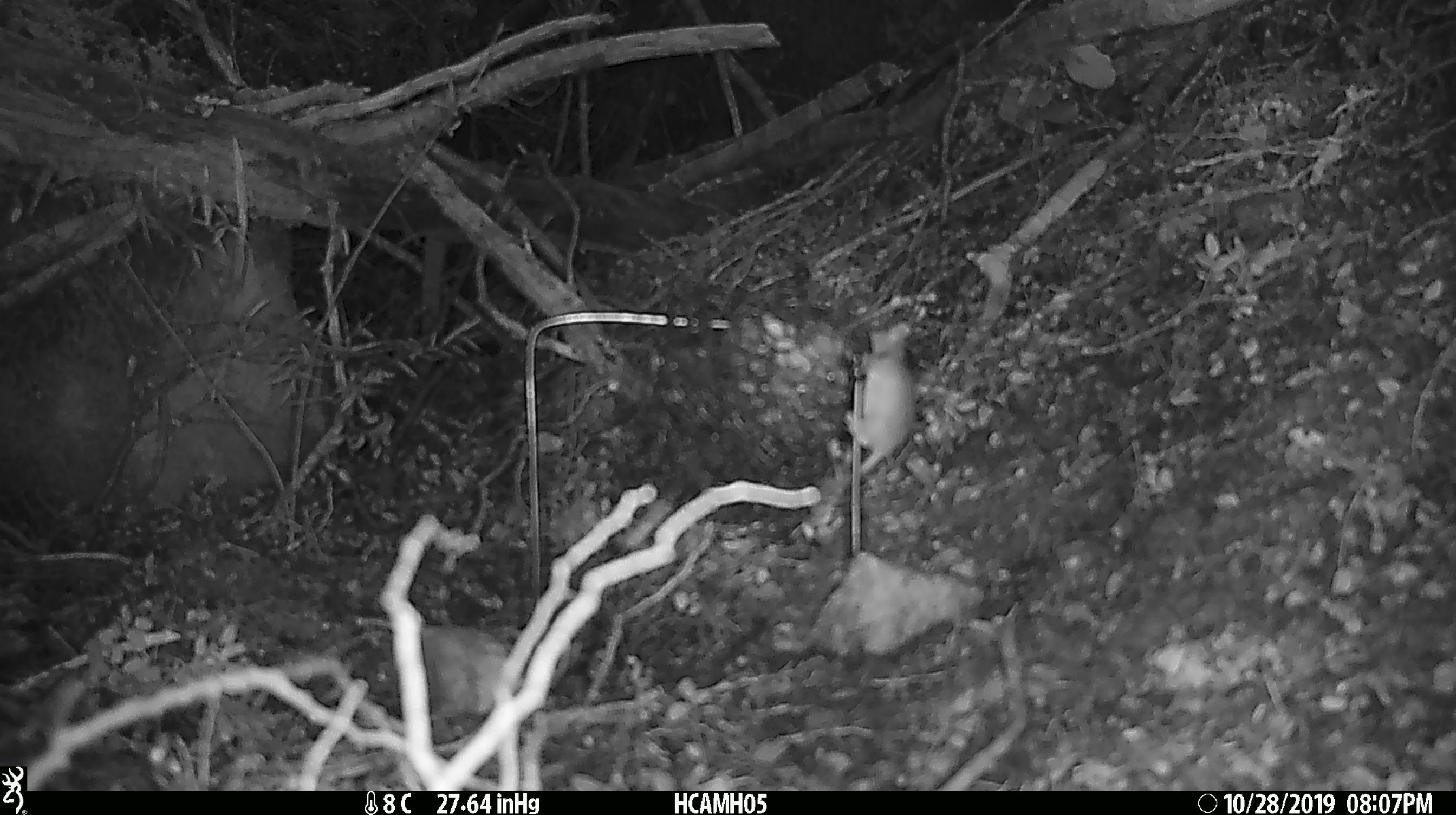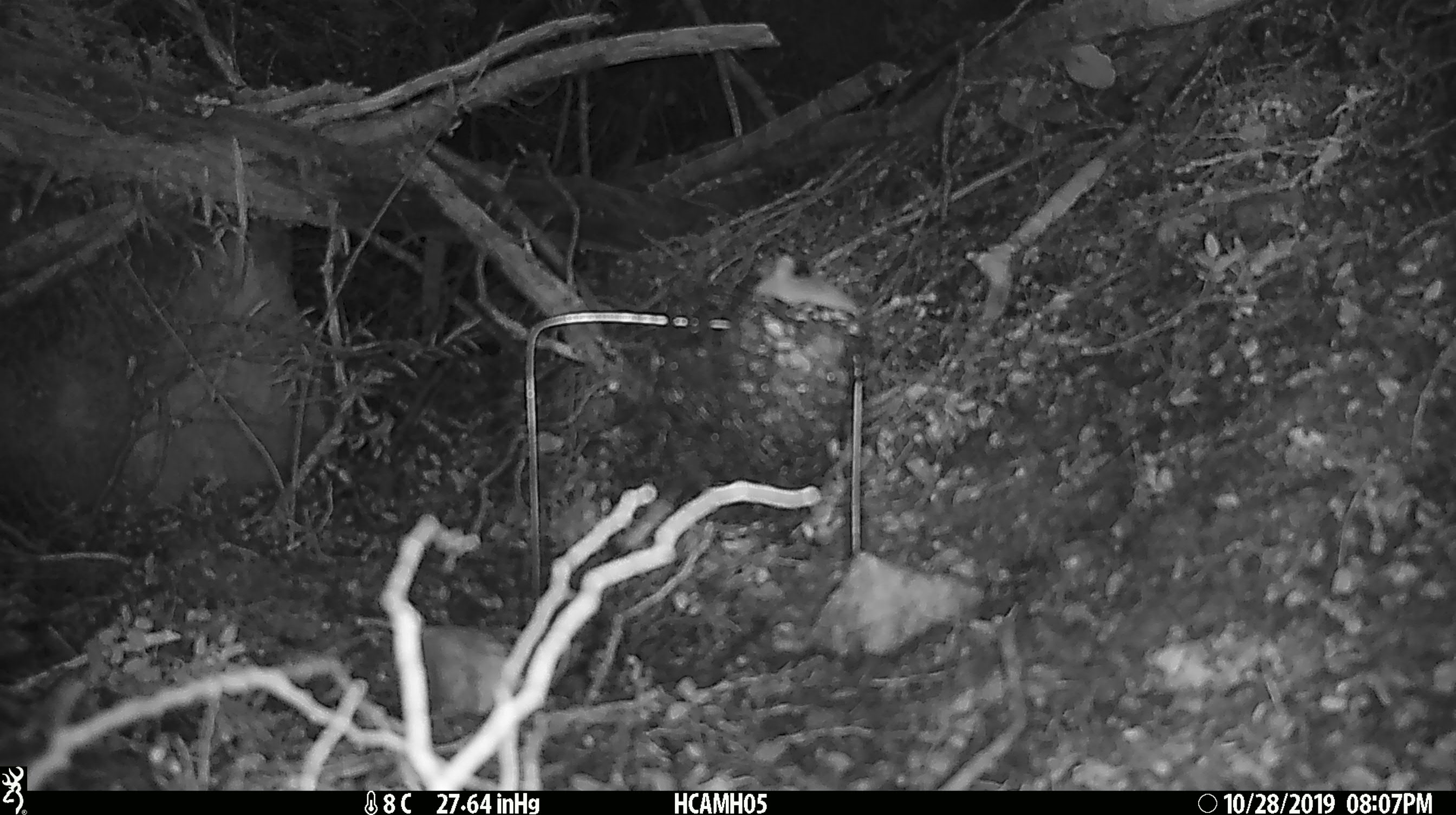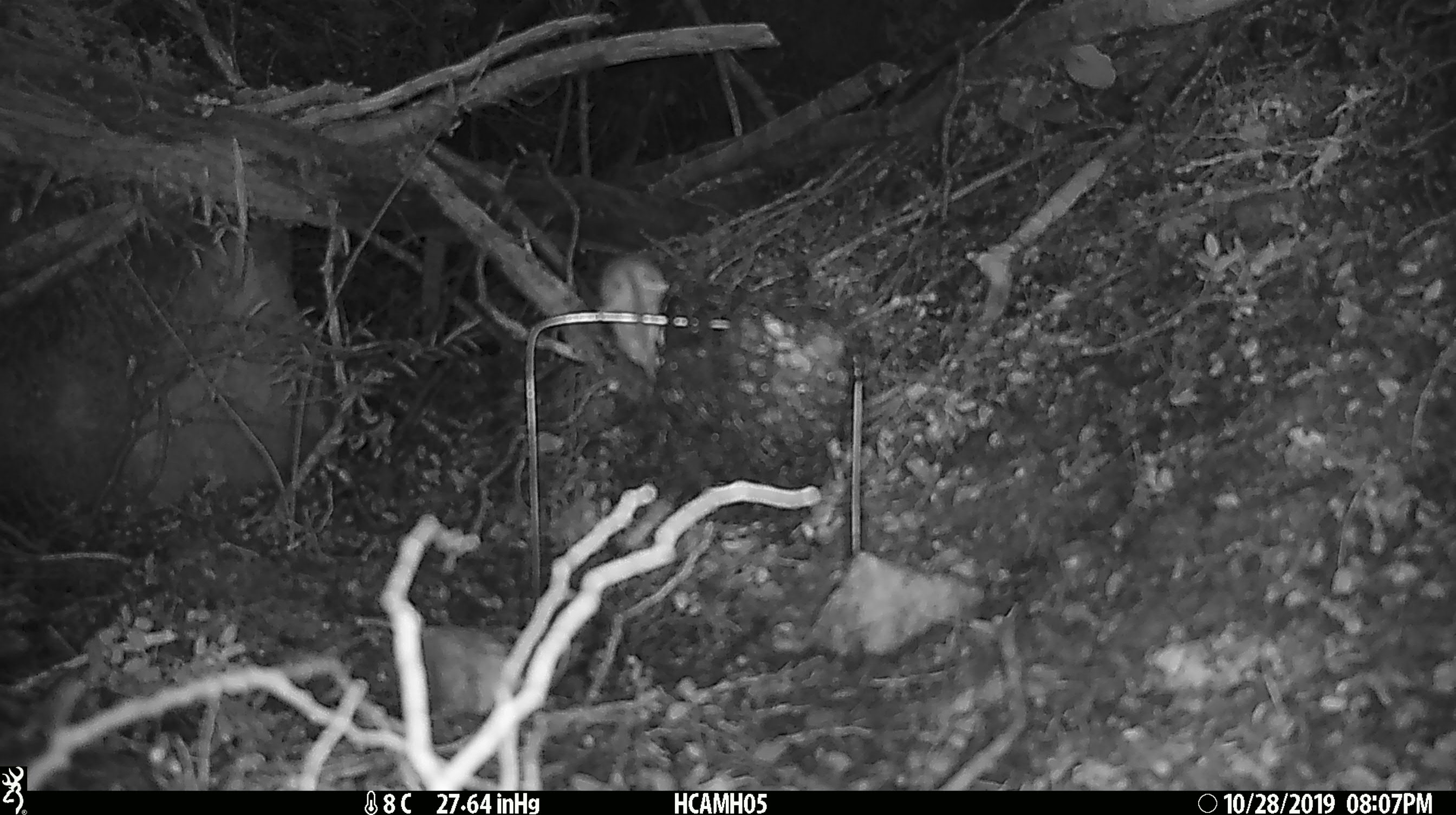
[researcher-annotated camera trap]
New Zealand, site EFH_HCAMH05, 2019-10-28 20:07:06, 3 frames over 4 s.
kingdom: Animalia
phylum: Chordata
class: Mammalia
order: Rodentia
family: Muridae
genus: Mus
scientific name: Mus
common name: mouse